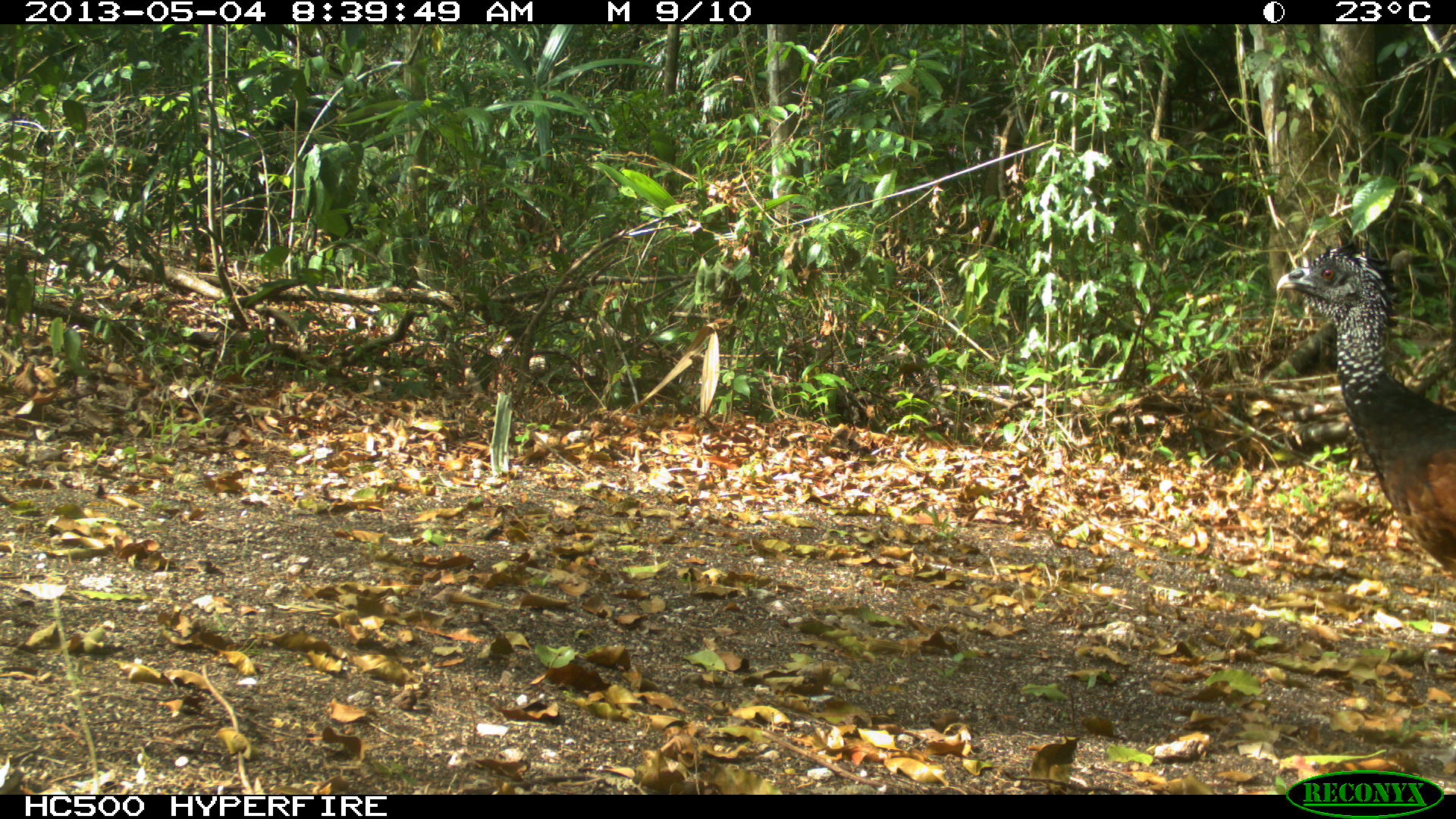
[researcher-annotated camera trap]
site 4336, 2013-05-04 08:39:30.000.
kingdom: Animalia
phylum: Chordata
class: Aves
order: Galliformes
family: Cracidae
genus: Crax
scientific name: Crax rubra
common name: great curassow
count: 2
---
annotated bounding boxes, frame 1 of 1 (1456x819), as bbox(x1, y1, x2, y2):
crax rubra: bbox(1272, 239, 1456, 579)